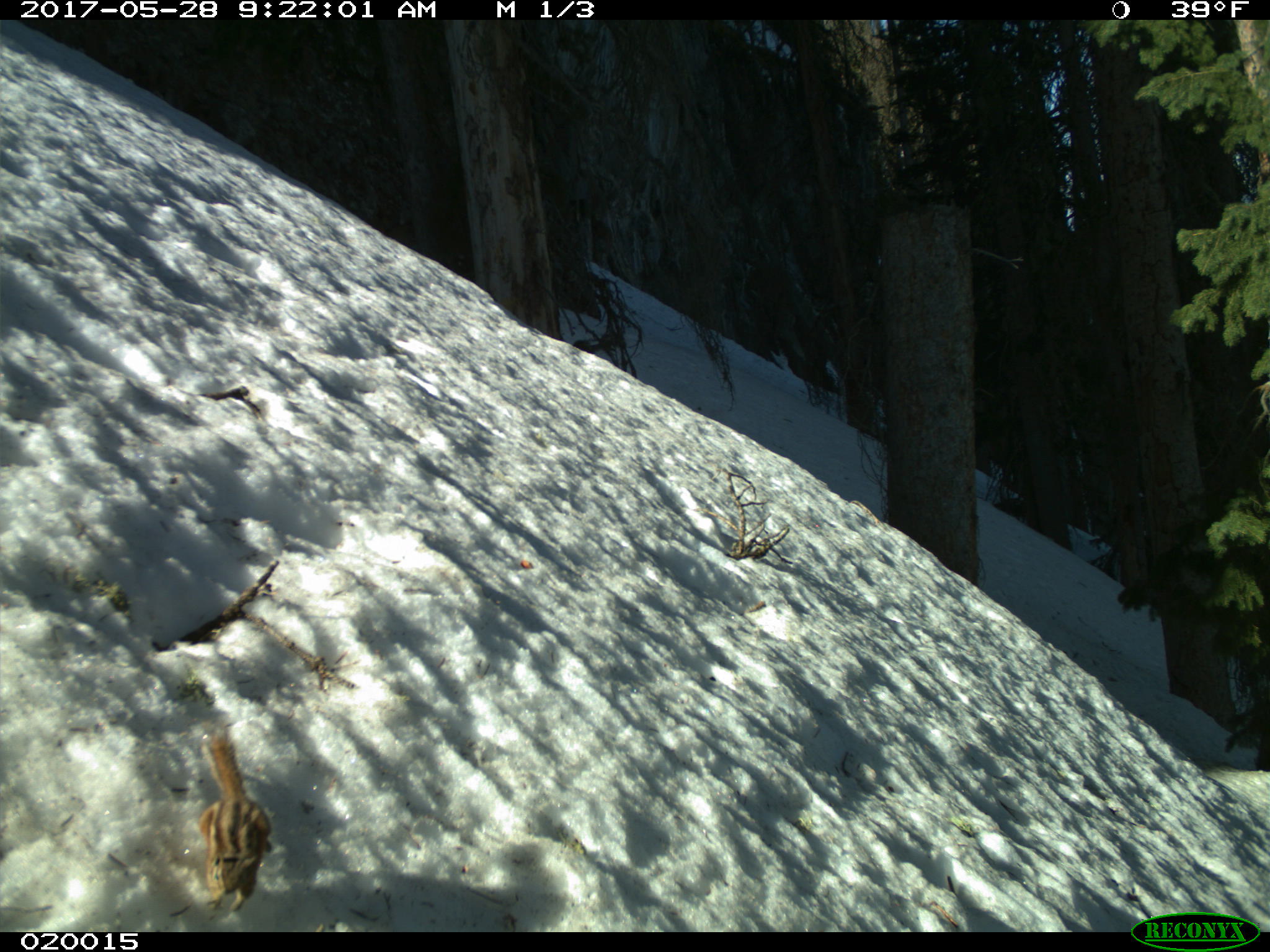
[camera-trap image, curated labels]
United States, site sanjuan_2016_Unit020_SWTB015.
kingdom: Animalia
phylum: Chordata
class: Mammalia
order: Rodentia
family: Sciuridae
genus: Tamias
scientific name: Tamias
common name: chipmunk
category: unidentified chipmunk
Unidentified chipmunk (chipmunk) (Tamias).